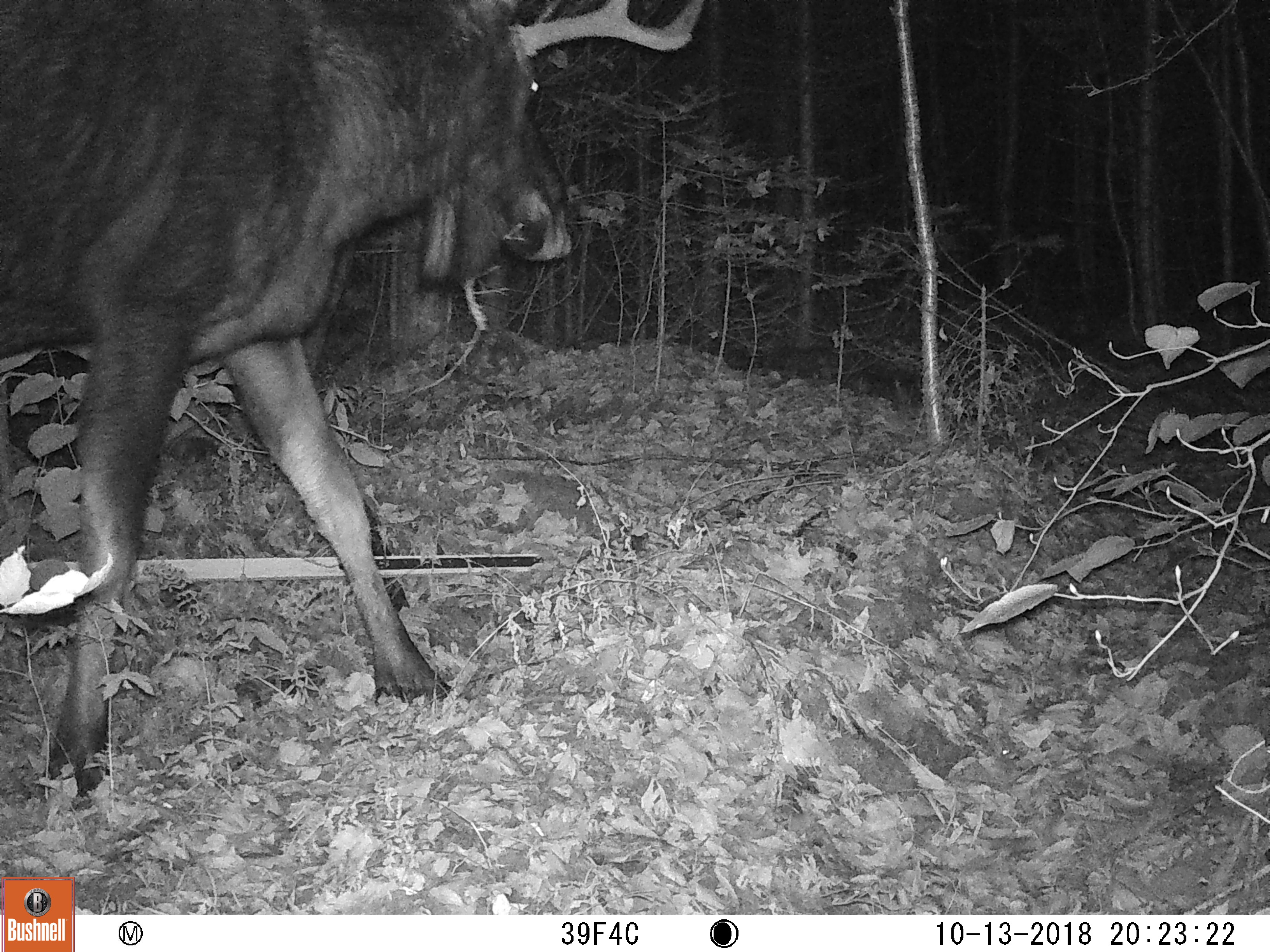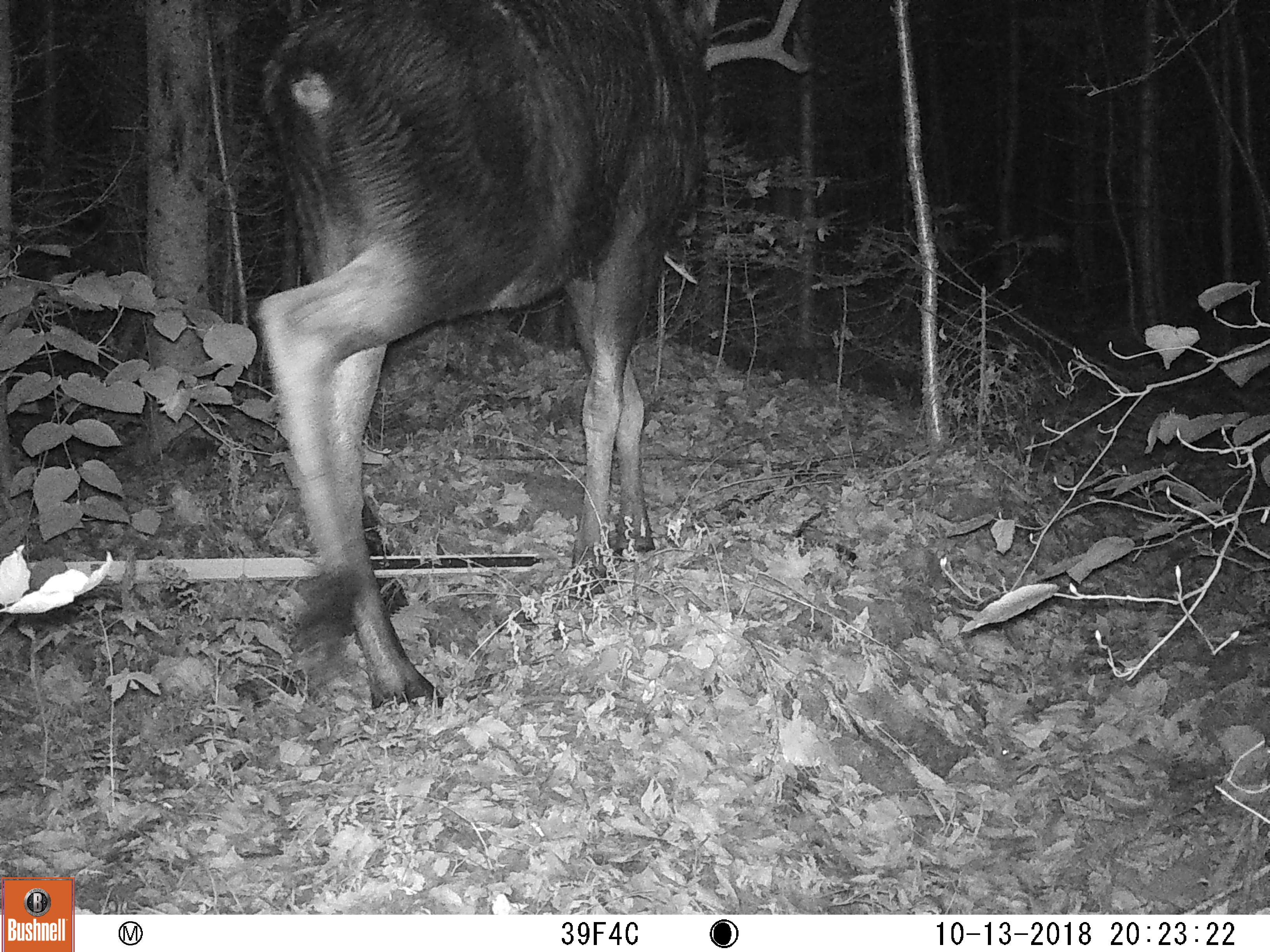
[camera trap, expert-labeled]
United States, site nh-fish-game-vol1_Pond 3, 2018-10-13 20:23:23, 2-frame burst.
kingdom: Animalia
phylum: Chordata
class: Mammalia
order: Artiodactyla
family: Cervidae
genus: Alces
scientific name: Alces alces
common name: moose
Moose (Alces alces).